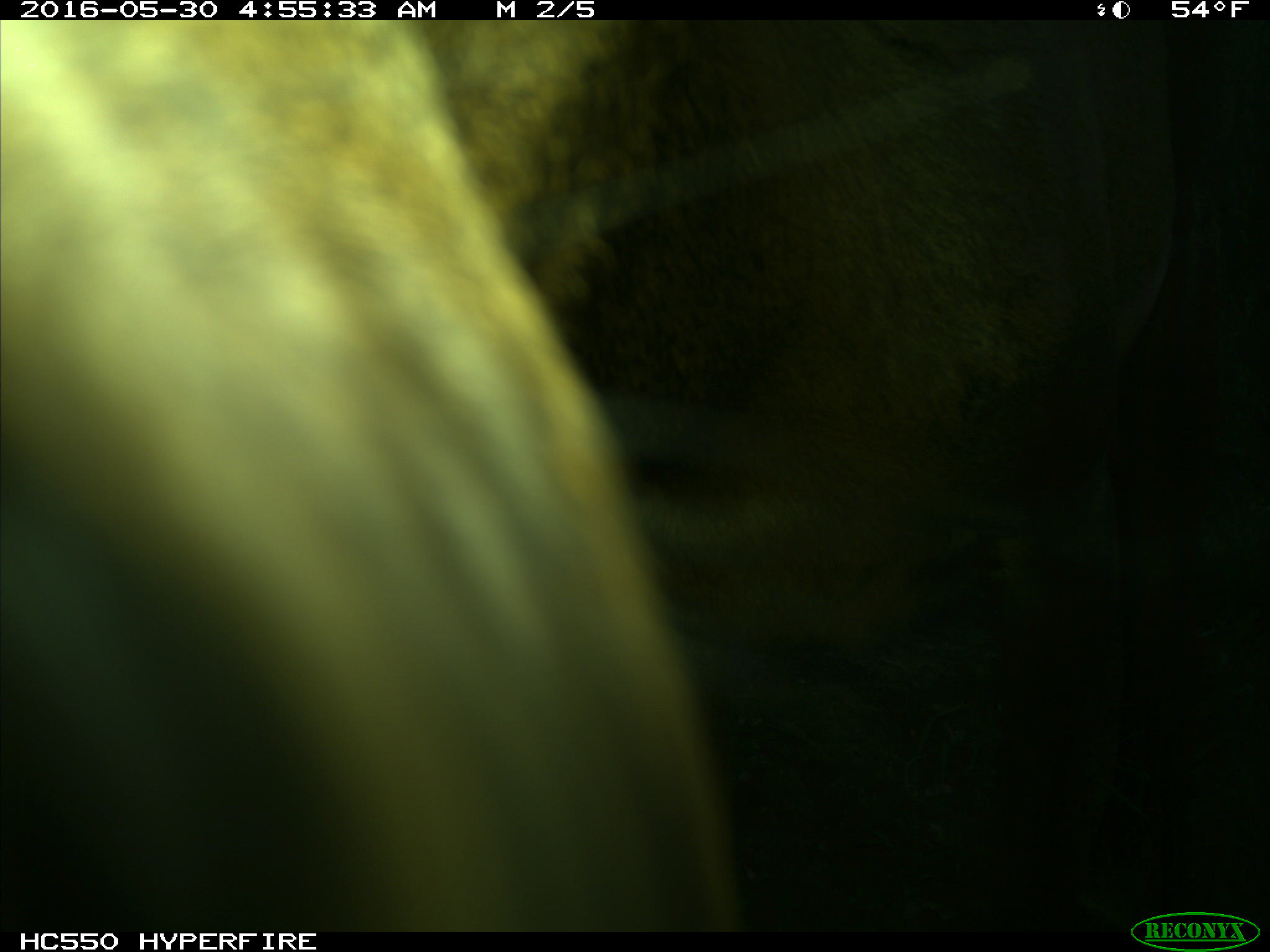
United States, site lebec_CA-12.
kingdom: Animalia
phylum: Chordata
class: Mammalia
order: Artiodactyla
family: Cervidae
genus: Cervus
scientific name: Cervus canadensis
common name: elk